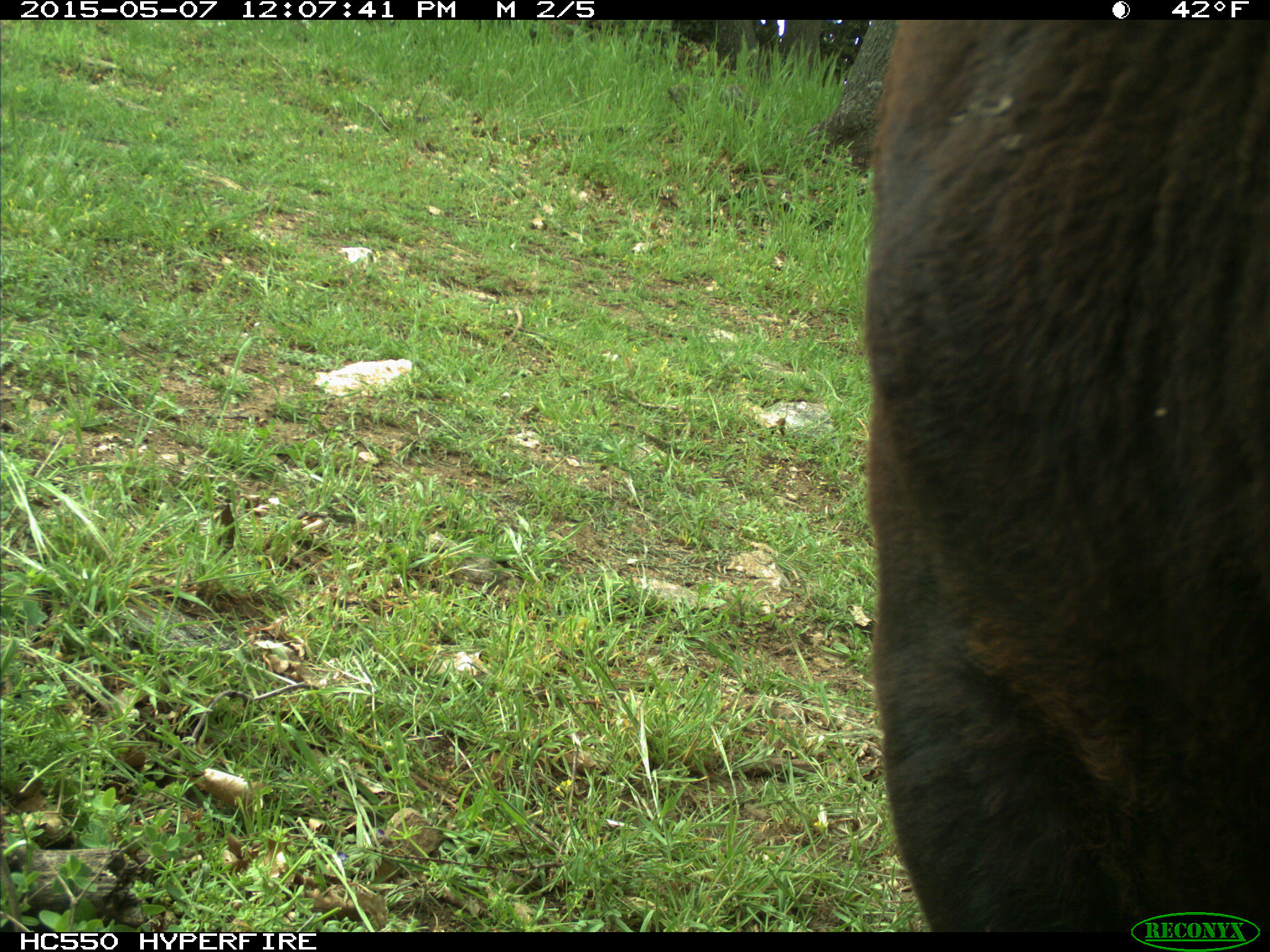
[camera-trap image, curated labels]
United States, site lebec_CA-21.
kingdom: Animalia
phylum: Chordata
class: Mammalia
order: Artiodactyla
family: Bovidae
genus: Bos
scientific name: Bos taurus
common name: domestic cow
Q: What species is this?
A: Bos taurus (domestic cow).